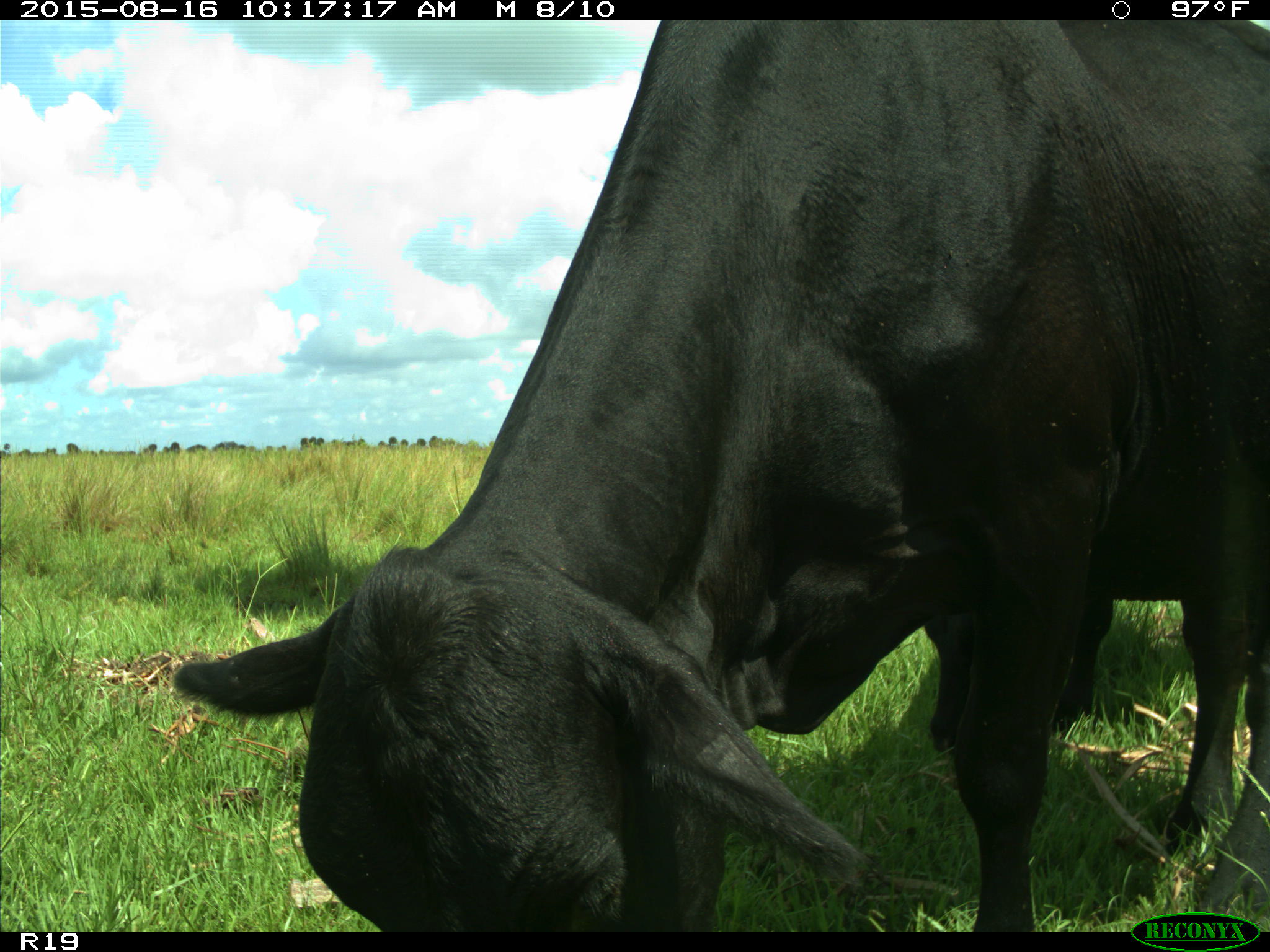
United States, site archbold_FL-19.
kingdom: Animalia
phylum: Chordata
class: Mammalia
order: Artiodactyla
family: Bovidae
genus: Bos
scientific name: Bos taurus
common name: domestic cow